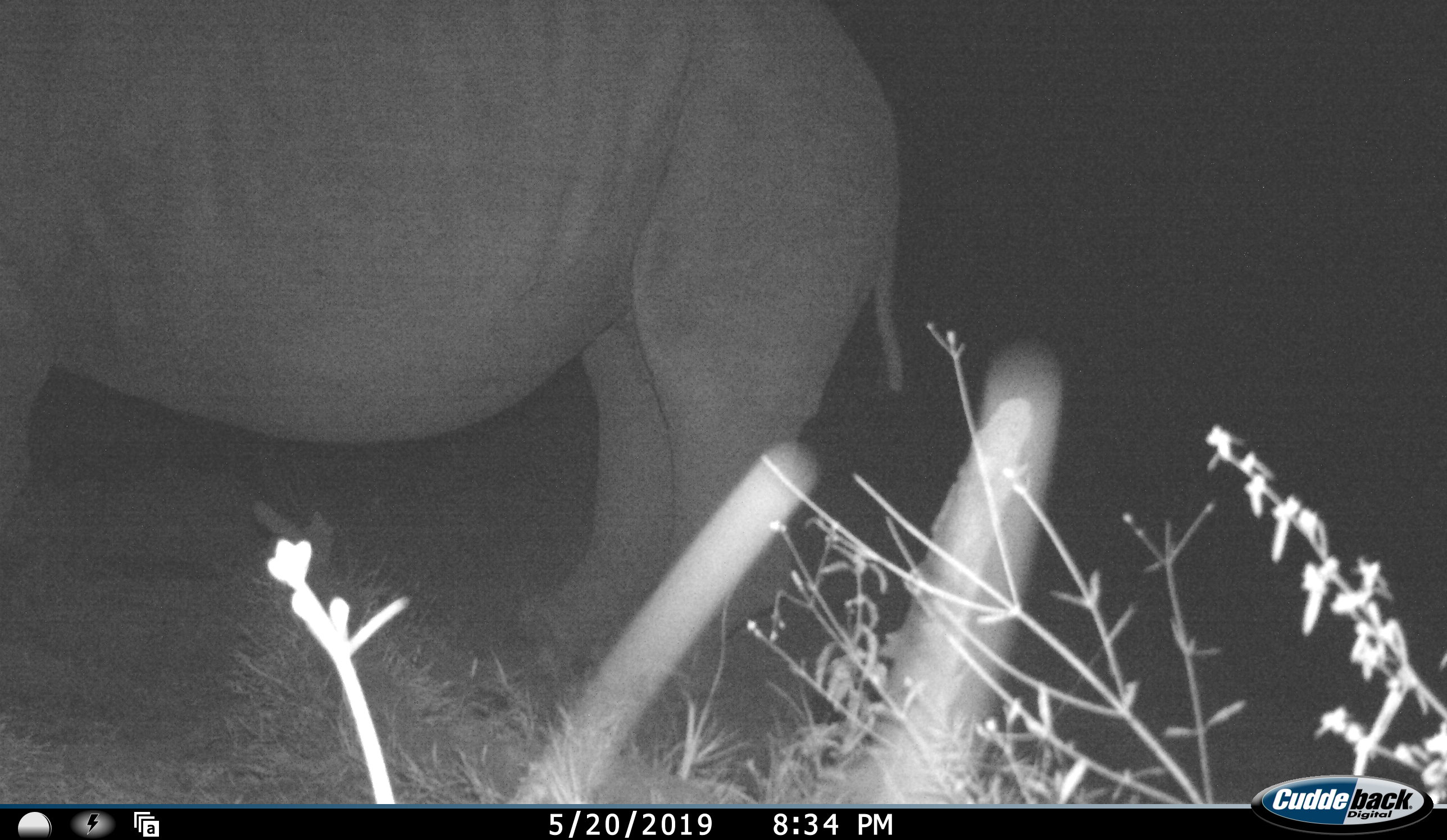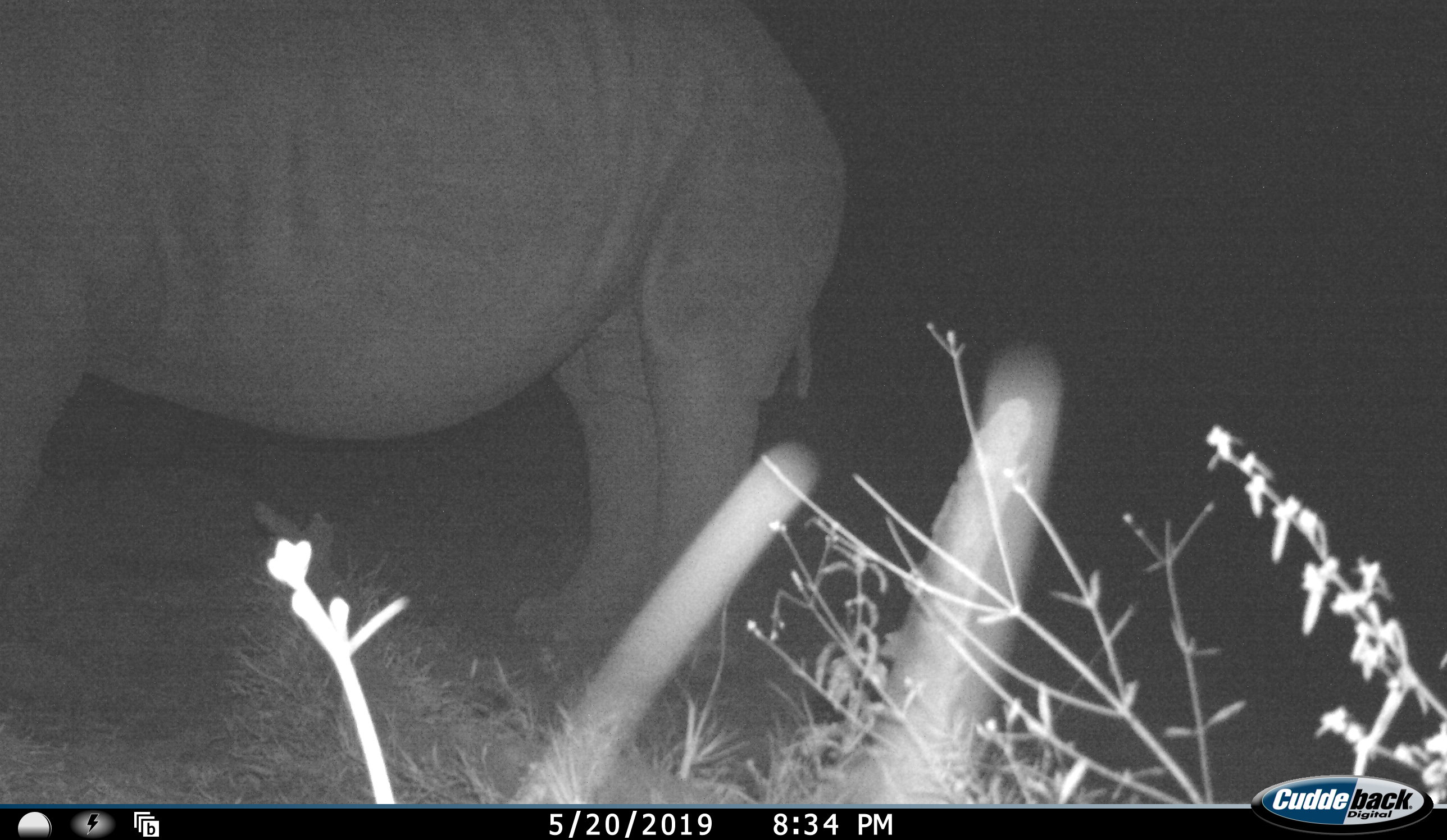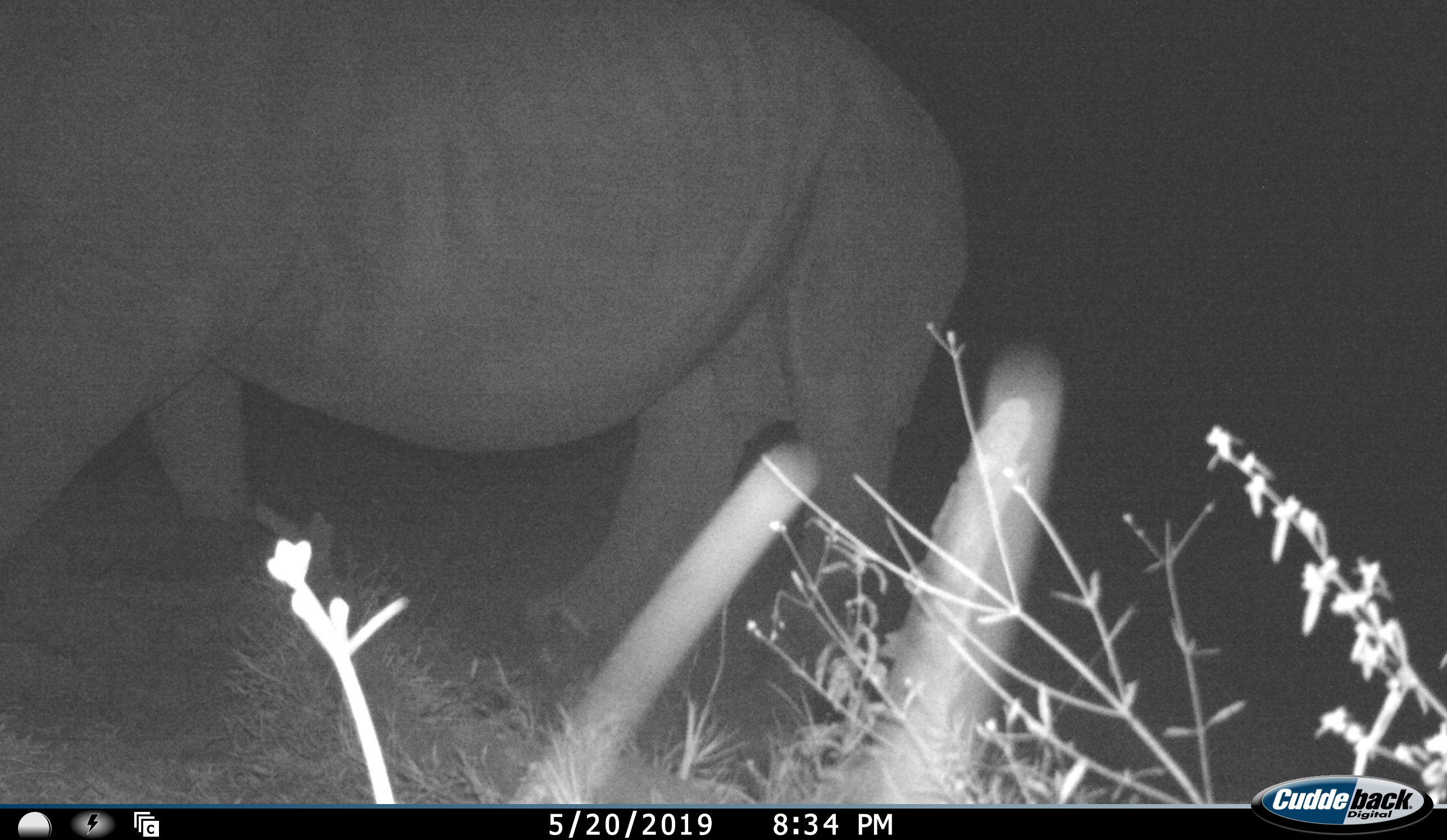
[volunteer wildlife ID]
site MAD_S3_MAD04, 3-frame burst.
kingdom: Animalia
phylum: Chordata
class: Mammalia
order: Perissodactyla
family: Rhinocerotidae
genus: Diceros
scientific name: Diceros bicornis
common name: black rhinoceros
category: rhinocerosblack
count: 1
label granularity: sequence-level